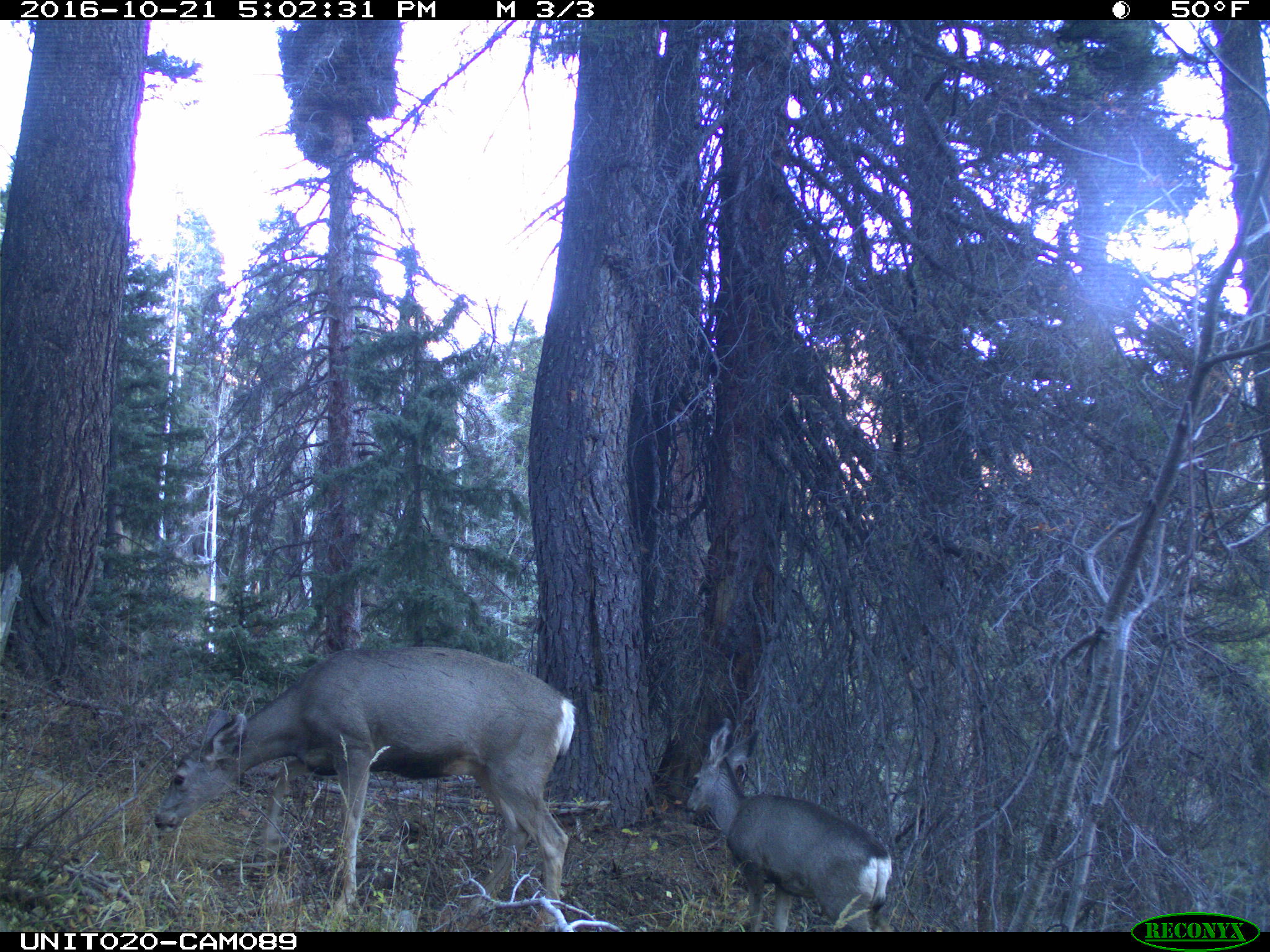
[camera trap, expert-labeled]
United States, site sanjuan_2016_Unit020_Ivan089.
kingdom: Animalia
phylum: Chordata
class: Mammalia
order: Artiodactyla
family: Cervidae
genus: Odocoileus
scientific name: Odocoileus hemionus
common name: mule deer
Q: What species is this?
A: Odocoileus hemionus (mule deer).